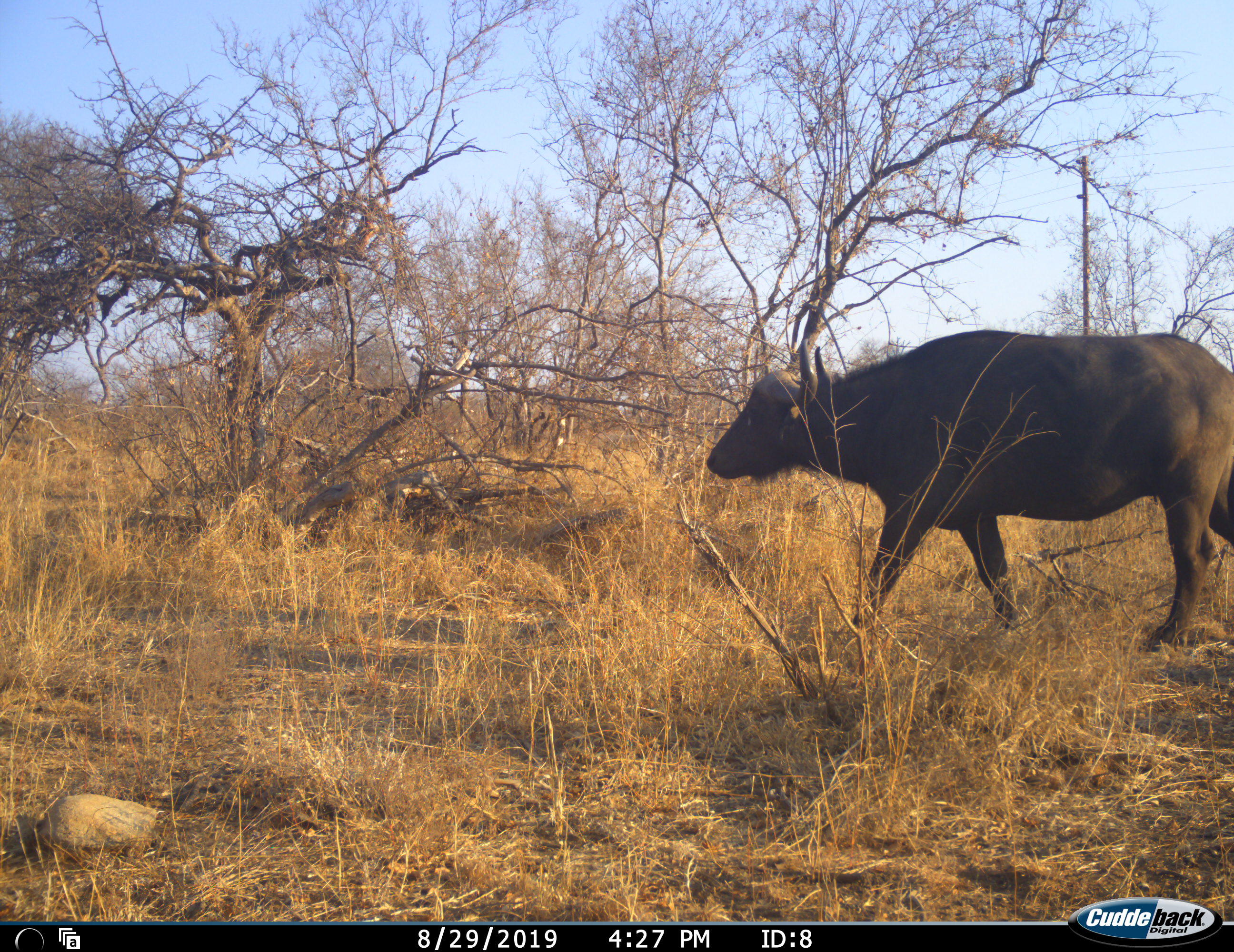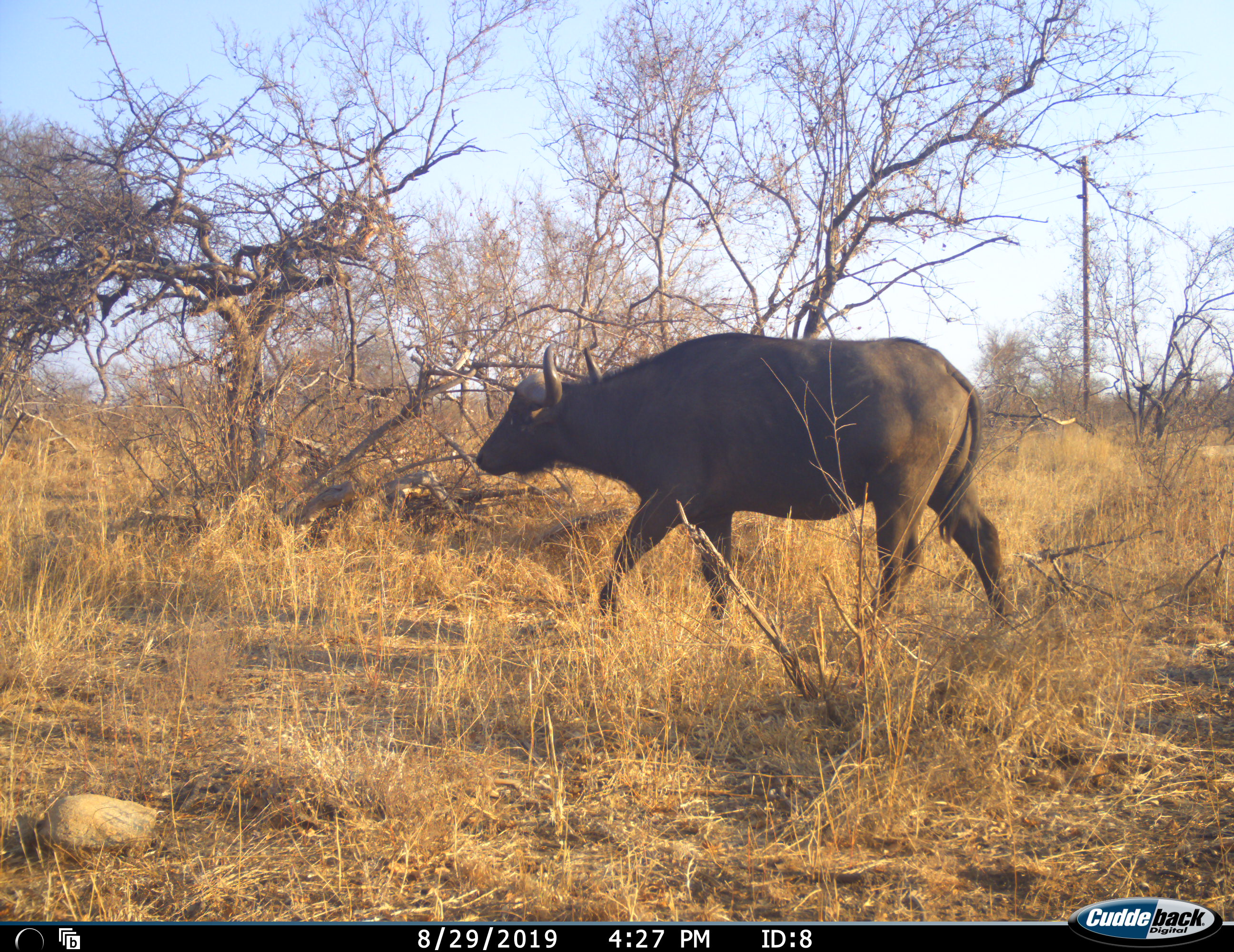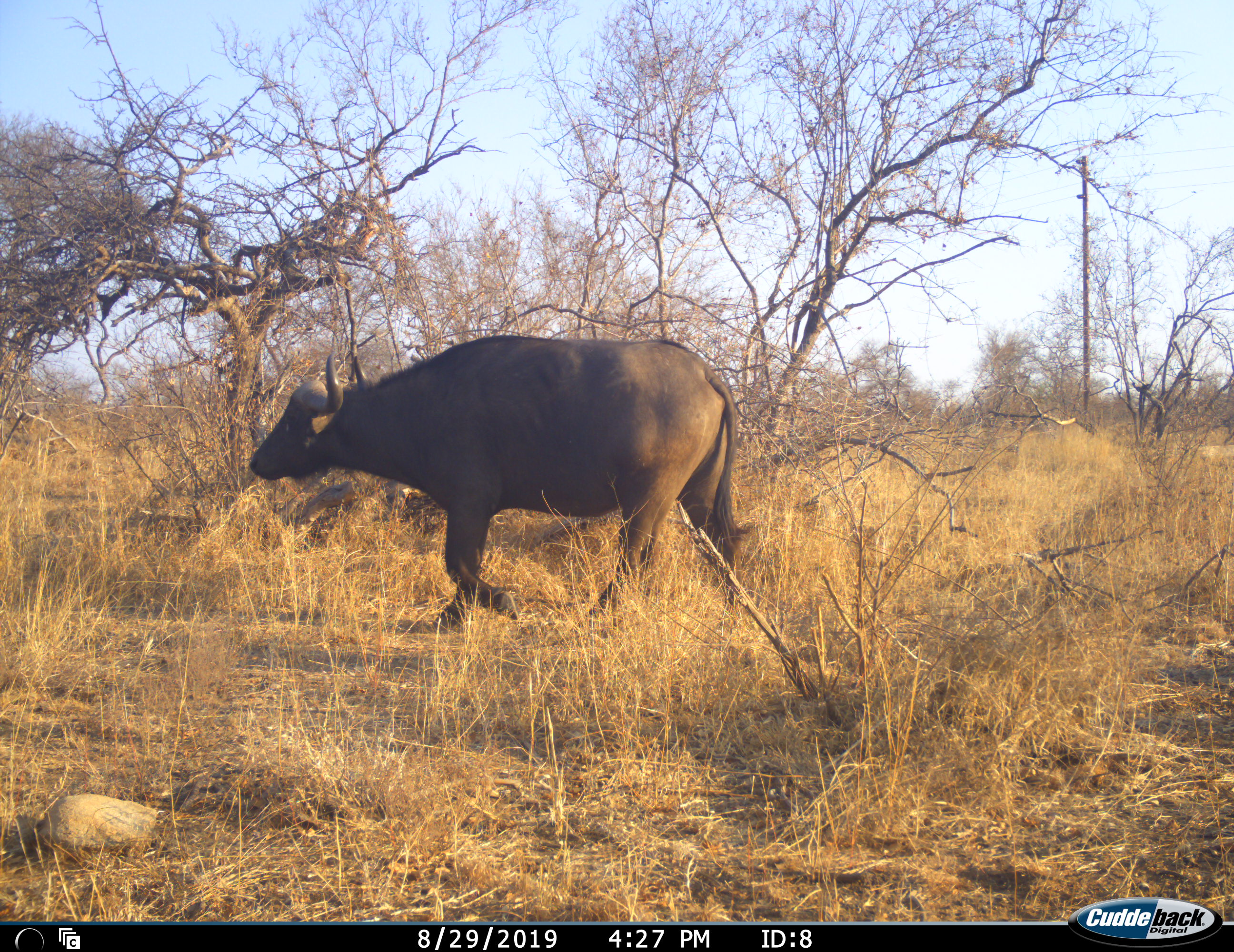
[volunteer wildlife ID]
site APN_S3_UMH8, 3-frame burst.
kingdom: Animalia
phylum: Chordata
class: Mammalia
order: Artiodactyla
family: Bovidae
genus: Syncerus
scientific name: Syncerus caffer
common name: african buffalo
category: buffalo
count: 1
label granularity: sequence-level